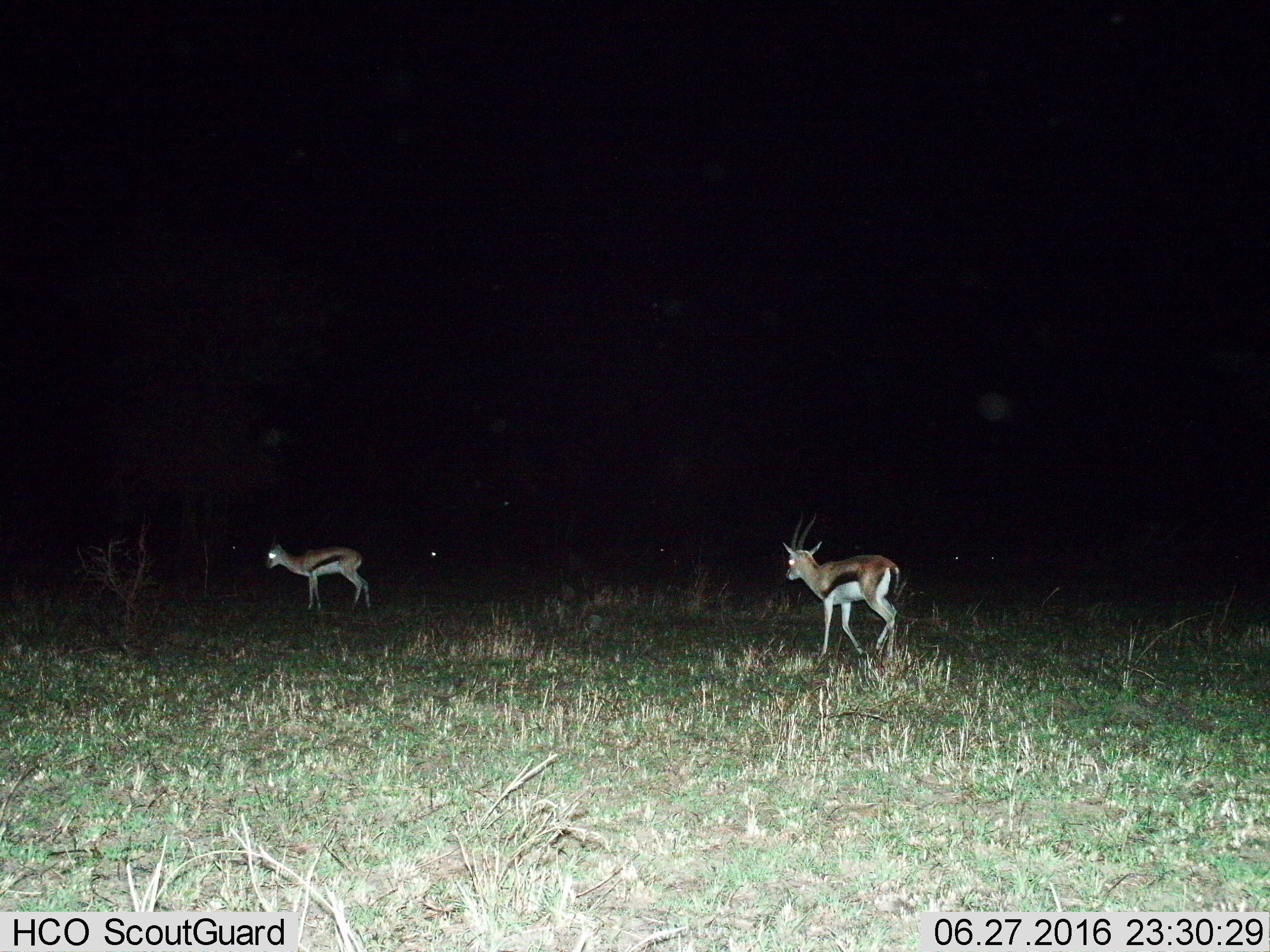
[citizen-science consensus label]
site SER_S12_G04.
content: unidentified animal